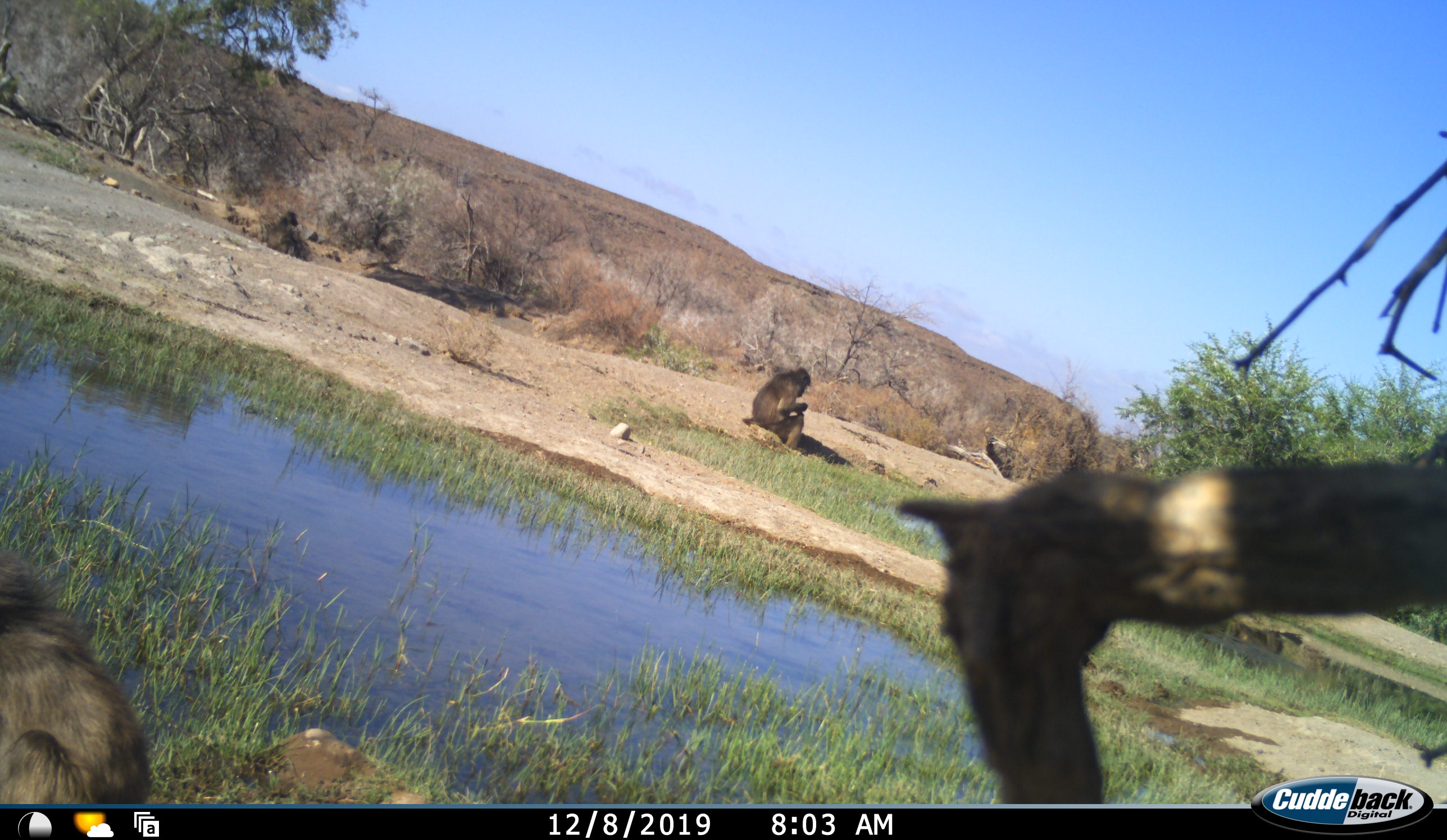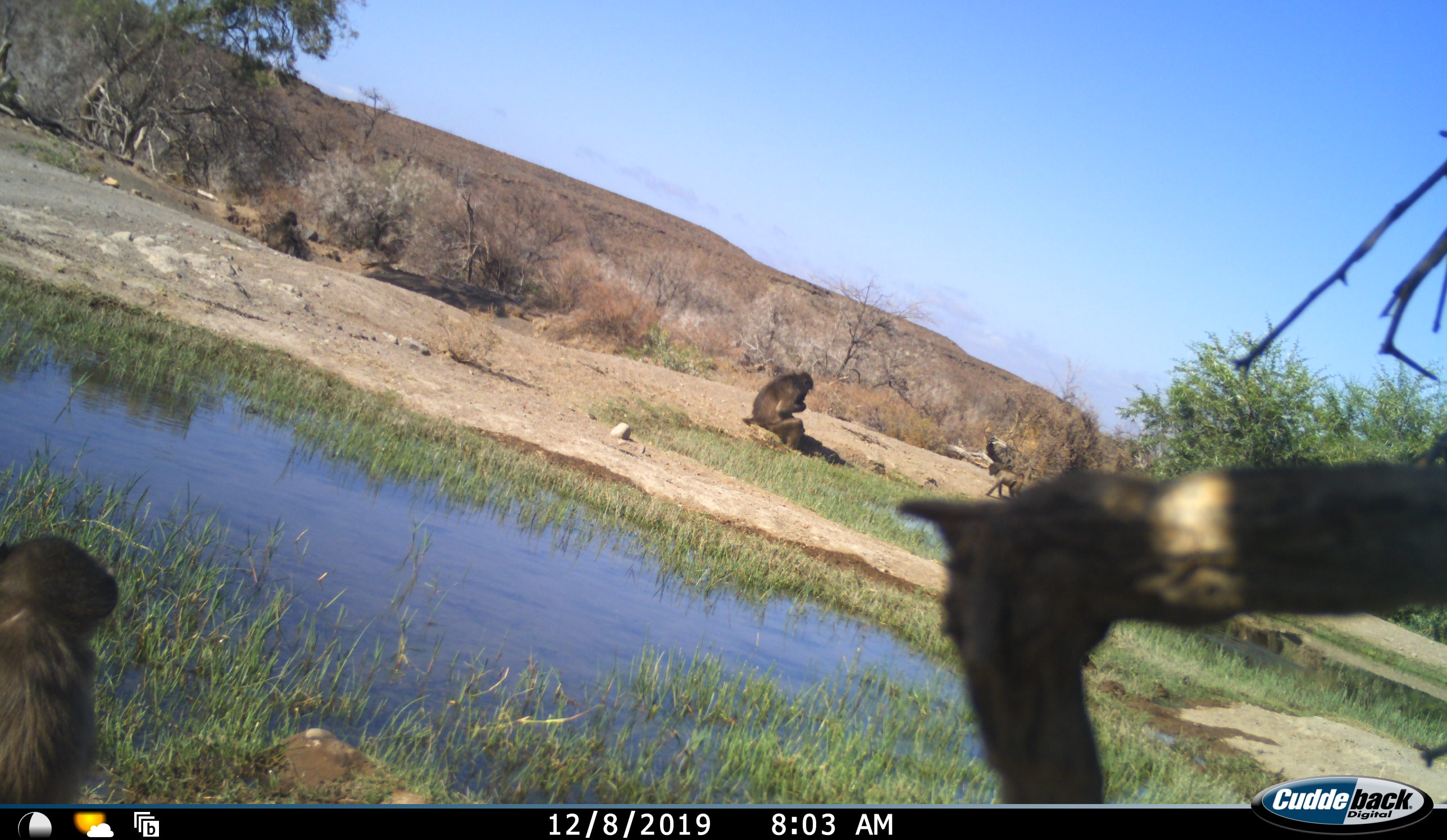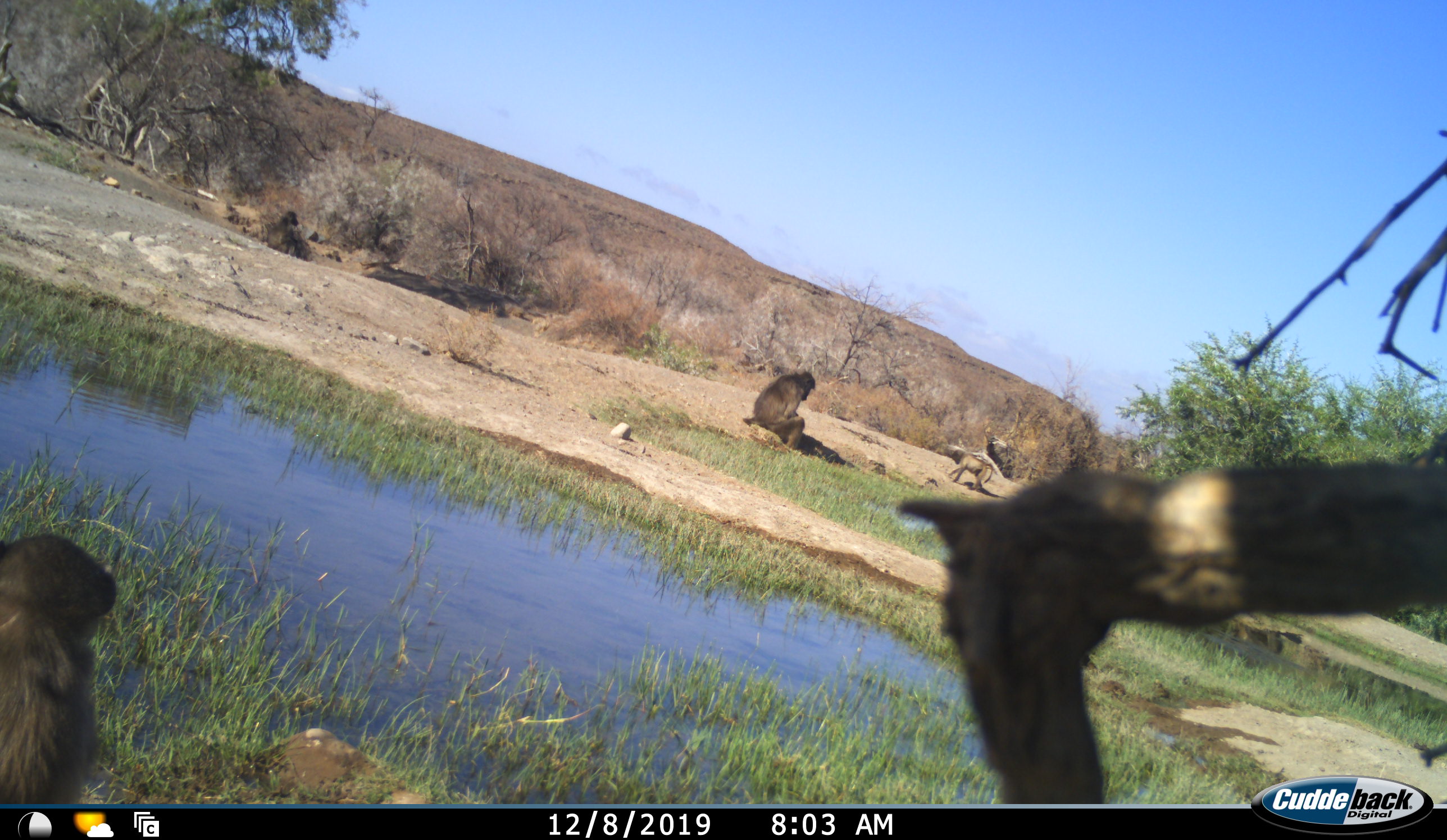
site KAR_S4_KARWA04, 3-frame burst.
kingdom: Animalia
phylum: Chordata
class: Mammalia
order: Primates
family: Cercopithecidae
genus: Papio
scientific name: Papio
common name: baboon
Baboon (Papio), count 3. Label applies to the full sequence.